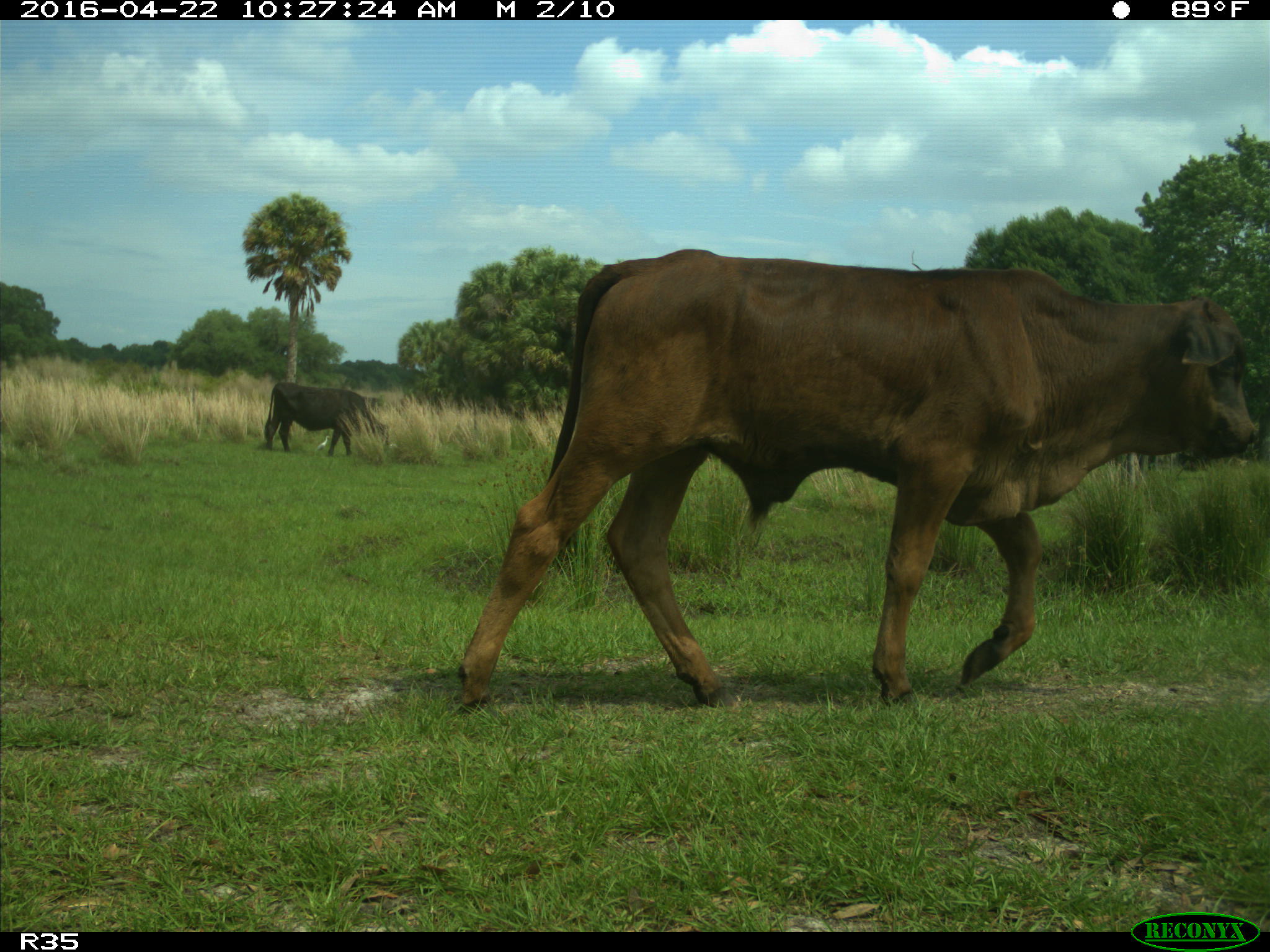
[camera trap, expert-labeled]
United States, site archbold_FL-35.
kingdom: Animalia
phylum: Chordata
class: Mammalia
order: Artiodactyla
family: Bovidae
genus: Bos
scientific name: Bos taurus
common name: domestic cow